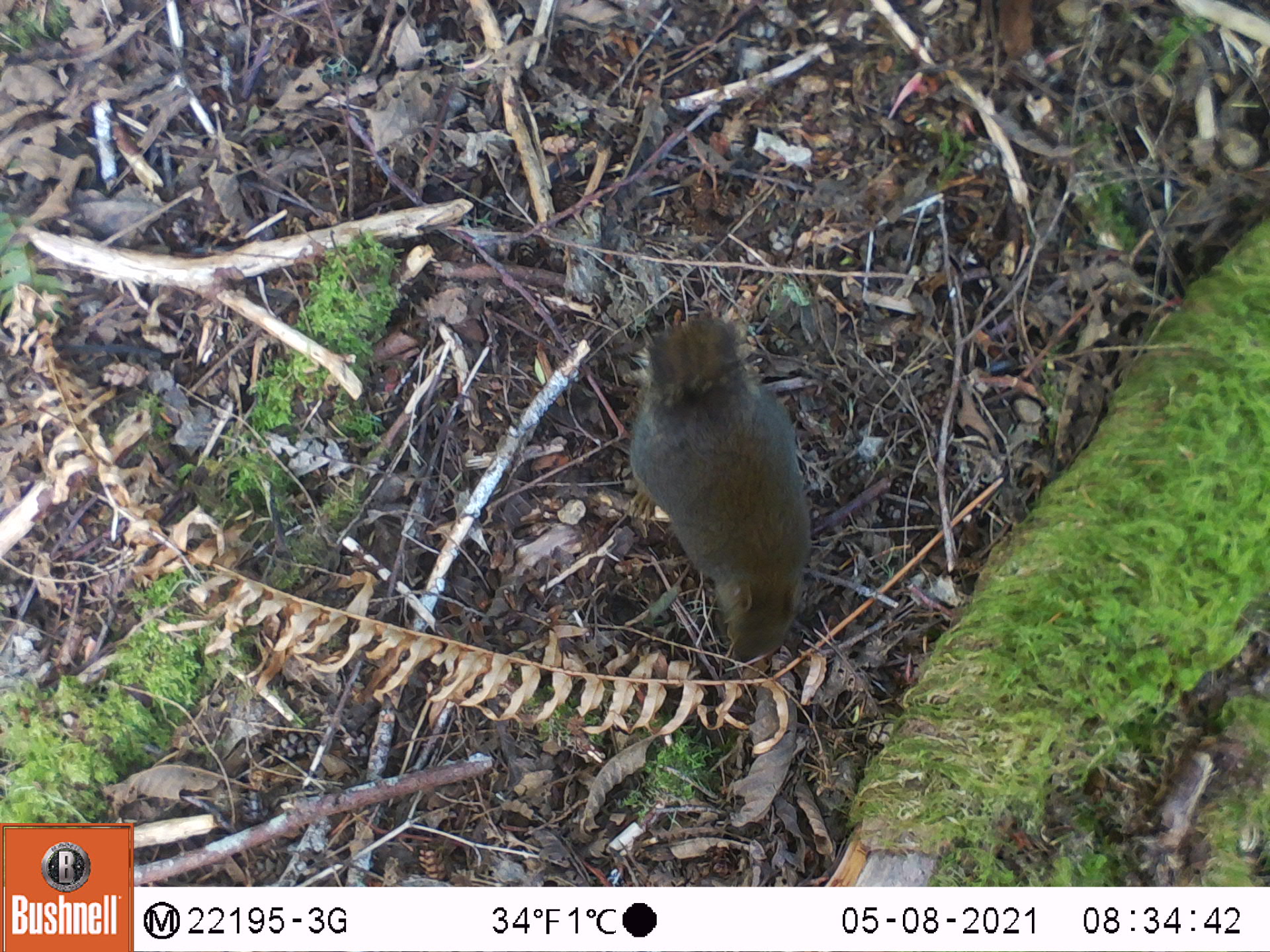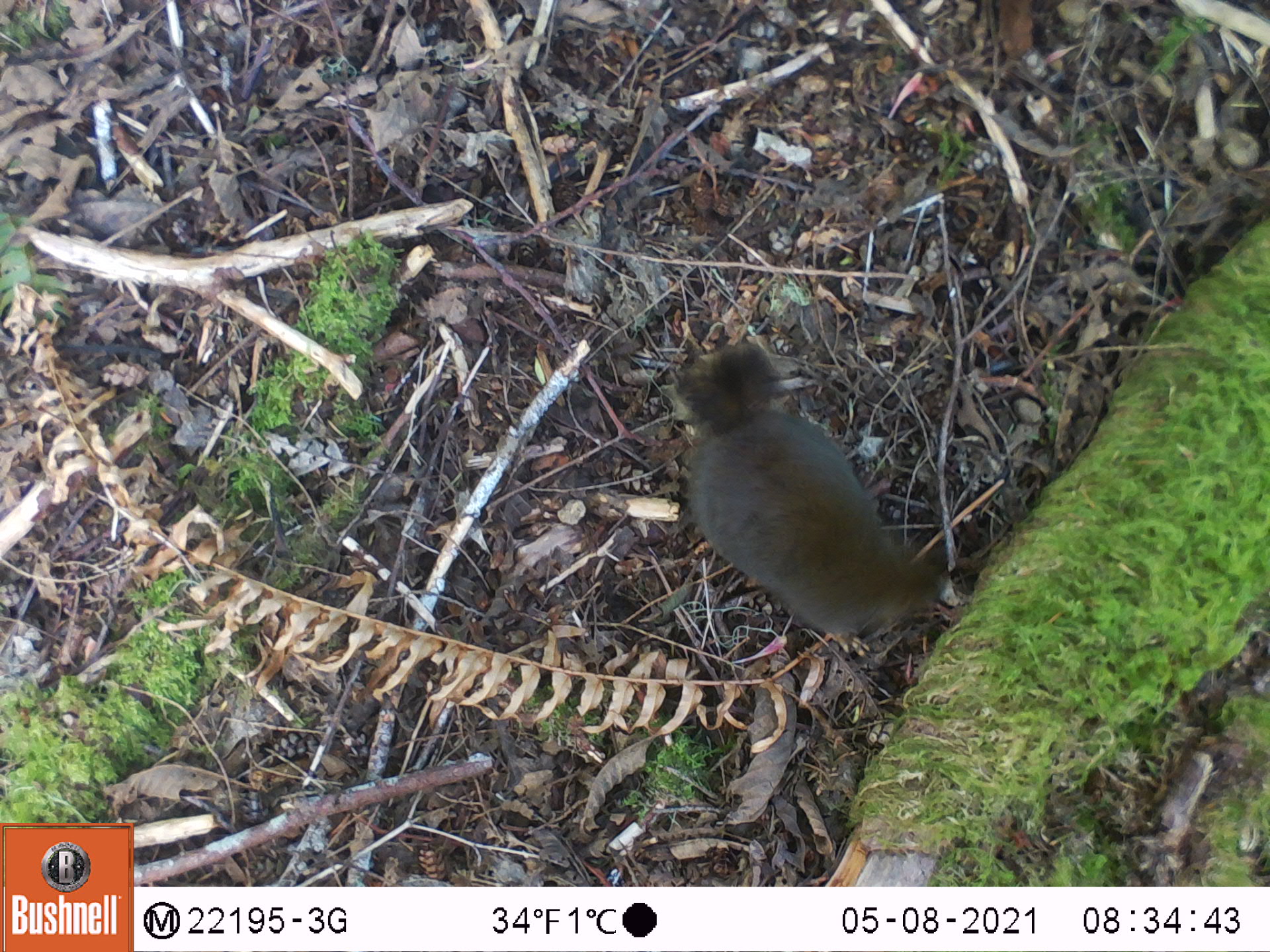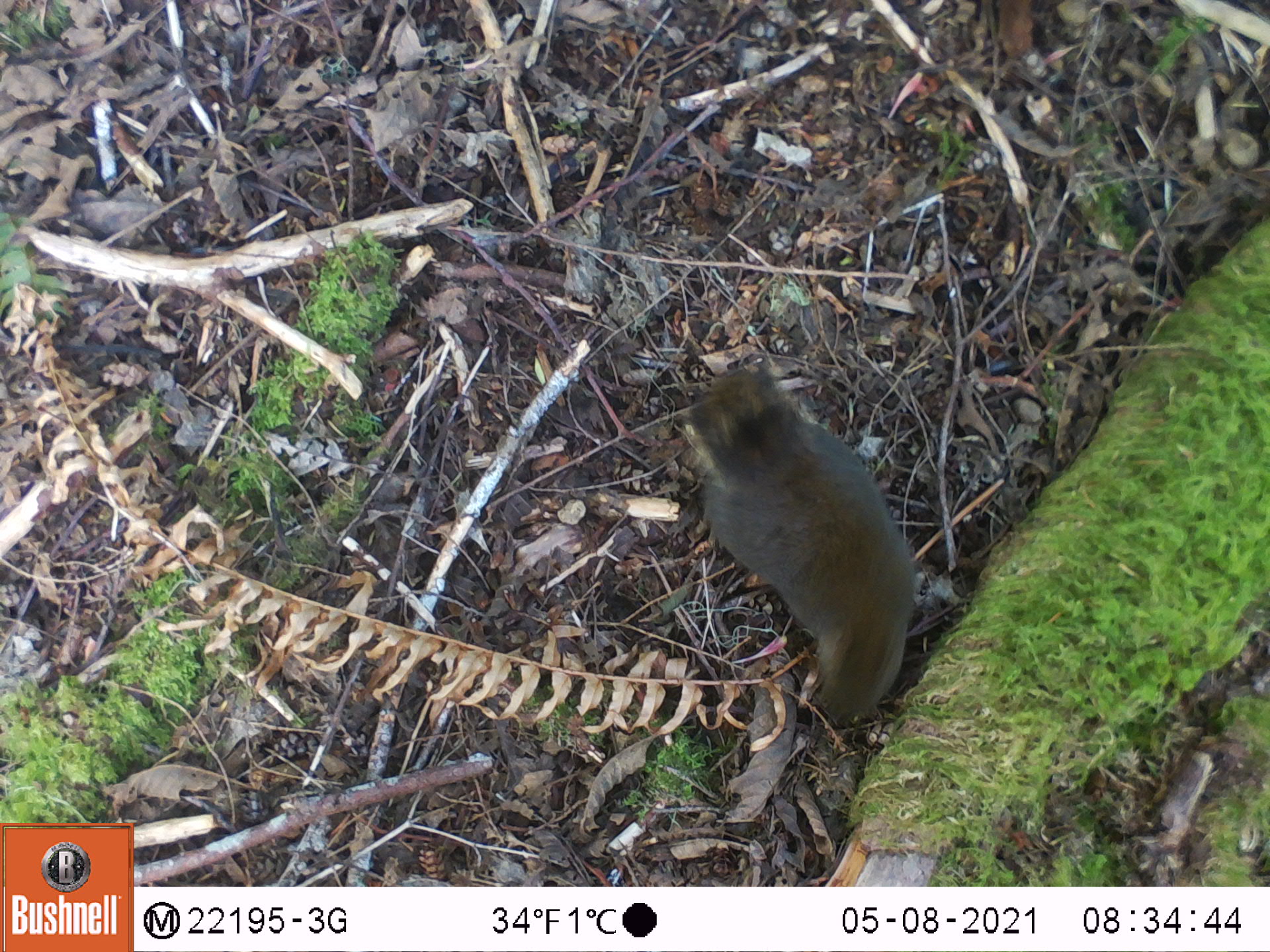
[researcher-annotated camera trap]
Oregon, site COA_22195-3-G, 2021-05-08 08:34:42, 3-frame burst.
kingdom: Animalia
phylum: Chordata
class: Mammalia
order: Rodentia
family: Sciuridae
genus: Tamiasciurus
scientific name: Tamiasciurus douglasii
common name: douglas squirrel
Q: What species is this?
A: Douglas squirrel (Tamiasciurus douglasii).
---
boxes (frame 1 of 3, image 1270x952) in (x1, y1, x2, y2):
douglas squirrel: (588, 281, 853, 689)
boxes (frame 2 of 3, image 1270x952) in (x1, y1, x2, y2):
douglas squirrel: (651, 318, 970, 674)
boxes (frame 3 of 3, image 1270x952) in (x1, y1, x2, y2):
douglas squirrel: (670, 340, 935, 745)